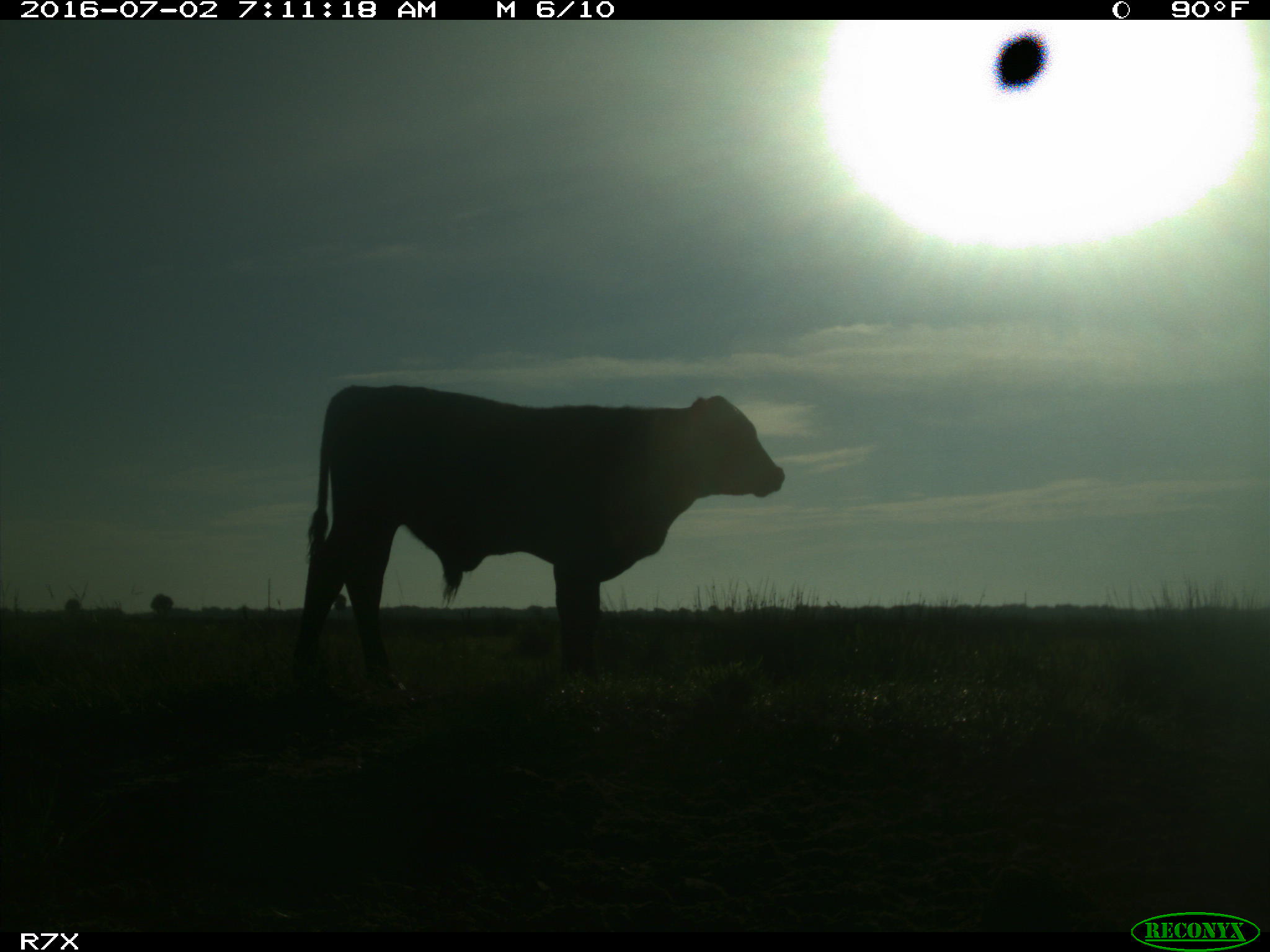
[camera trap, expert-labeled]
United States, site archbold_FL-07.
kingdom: Animalia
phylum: Chordata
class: Mammalia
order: Artiodactyla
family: Bovidae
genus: Bos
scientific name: Bos taurus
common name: domestic cow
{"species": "Bos taurus (domestic cow)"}